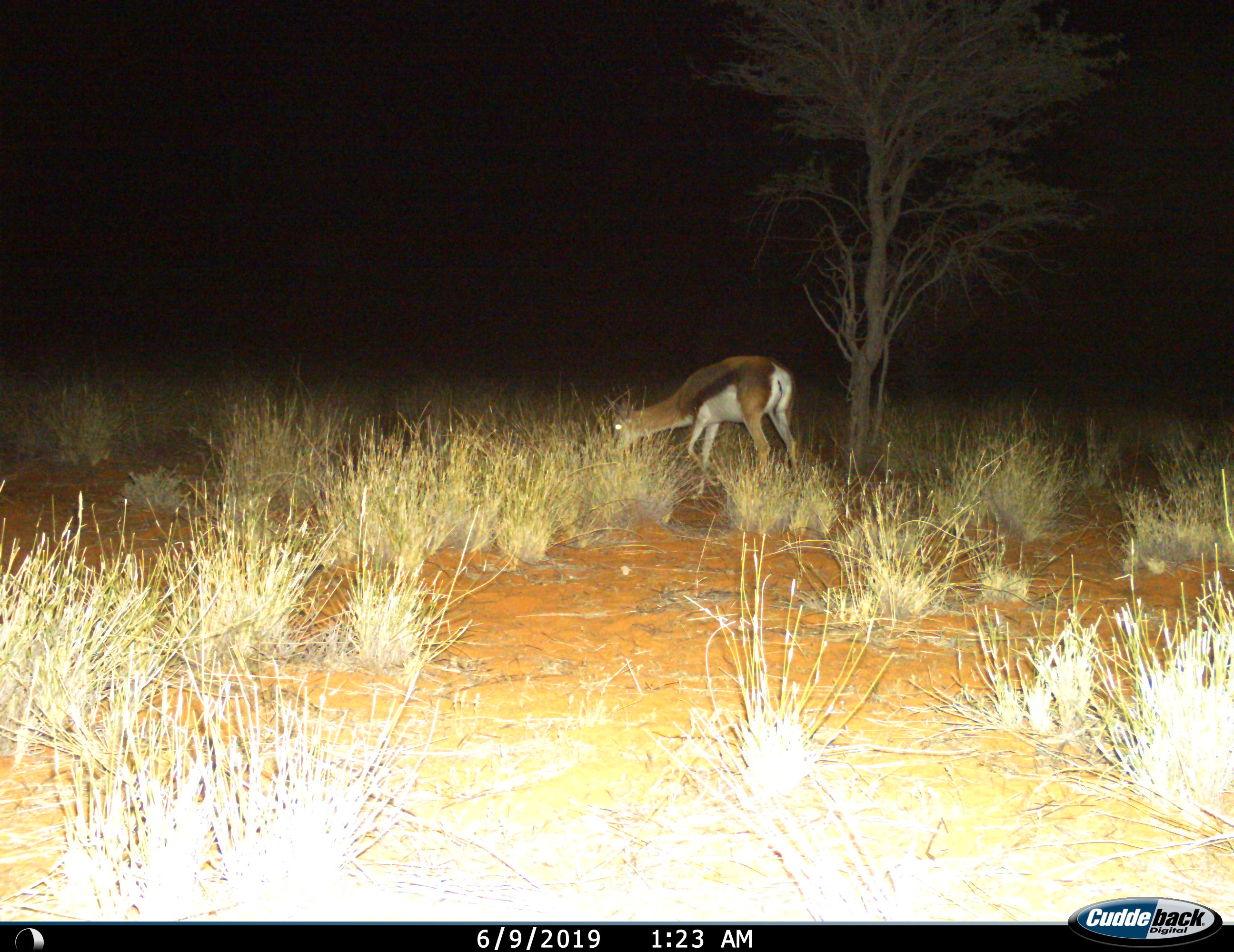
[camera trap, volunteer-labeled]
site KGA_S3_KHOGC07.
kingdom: Animalia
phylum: Chordata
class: Mammalia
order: Artiodactyla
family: Bovidae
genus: Antidorcas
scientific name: Antidorcas marsupialis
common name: springbok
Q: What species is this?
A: Springbok (Antidorcas marsupialis).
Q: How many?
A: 1.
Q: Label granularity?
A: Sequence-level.